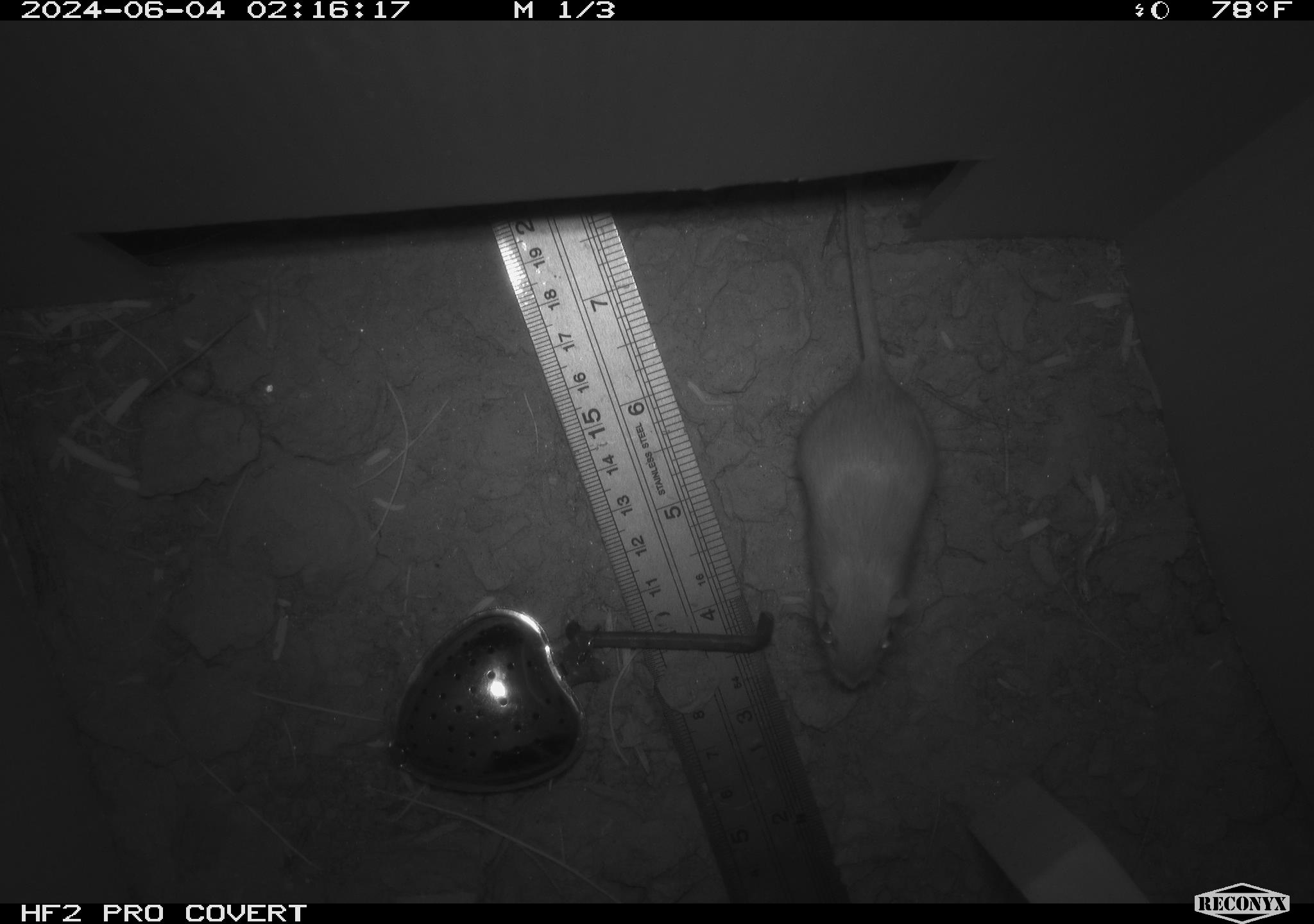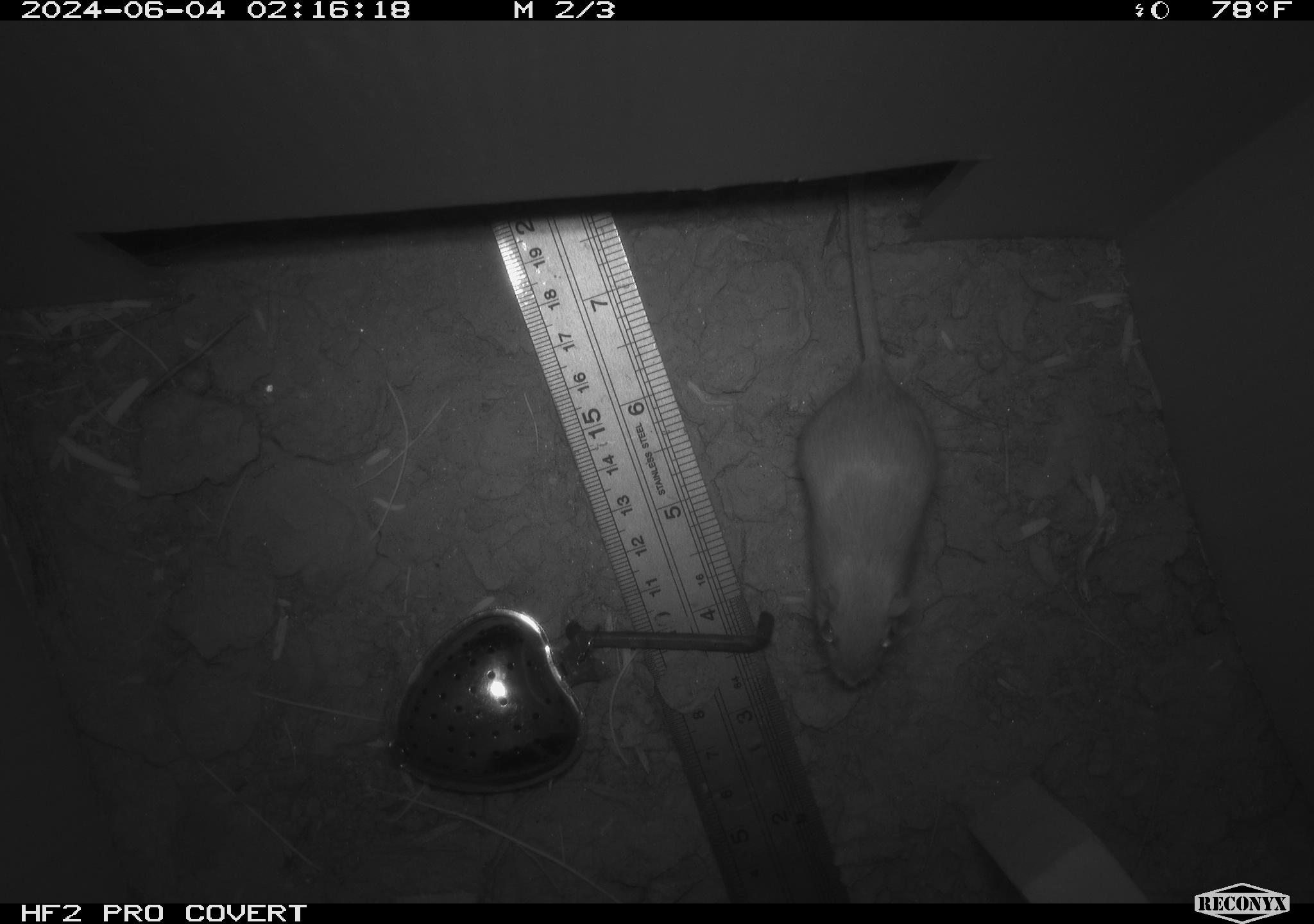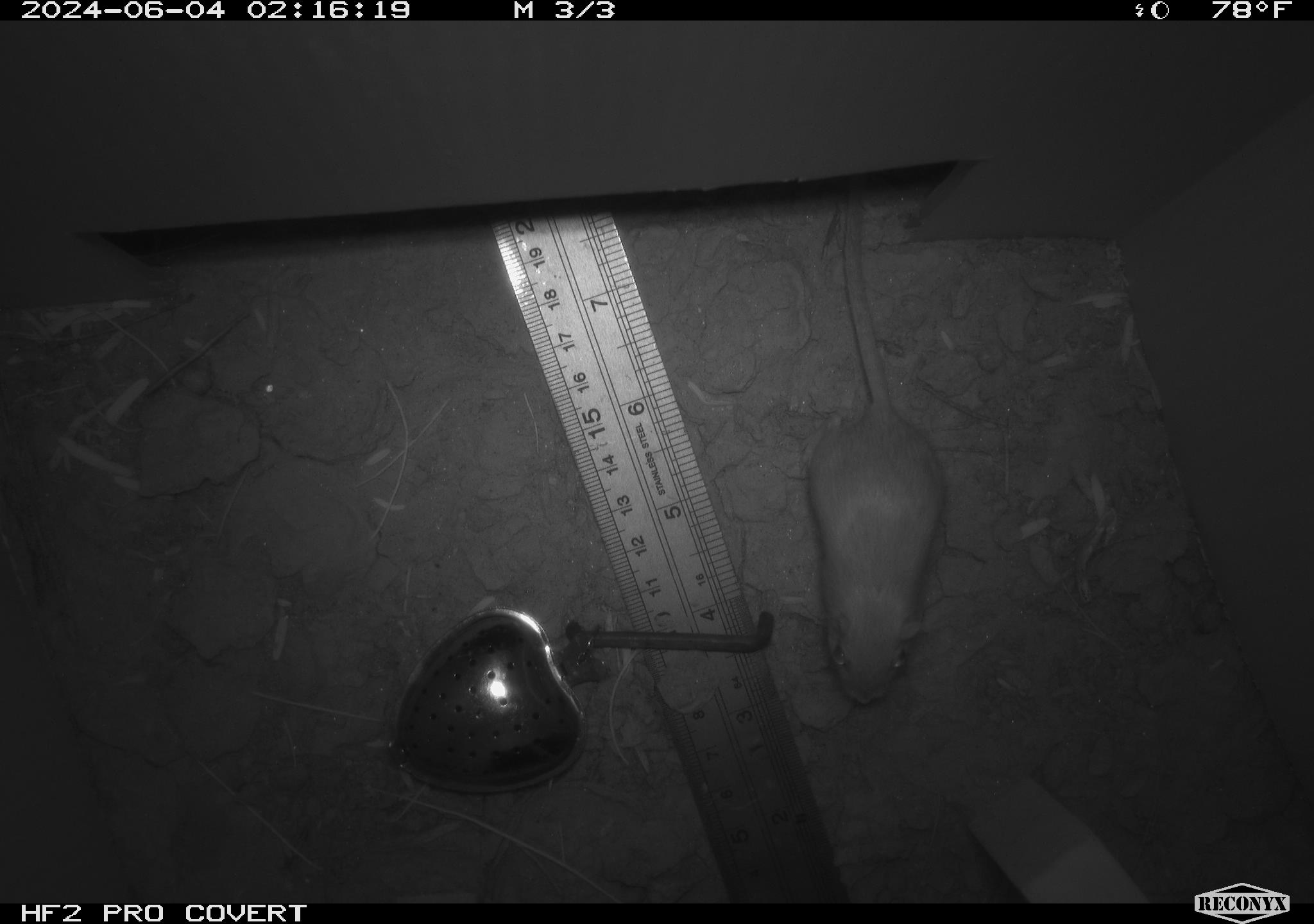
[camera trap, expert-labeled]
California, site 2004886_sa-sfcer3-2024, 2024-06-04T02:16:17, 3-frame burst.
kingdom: Animalia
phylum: Chordata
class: Mammalia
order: Rodentia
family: Heteromyidae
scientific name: Heteromyidae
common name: kangaroo rats and pocket mice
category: heteromyidae family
Heteromyidae family (kangaroo rats and pocket mice) (Heteromyidae).